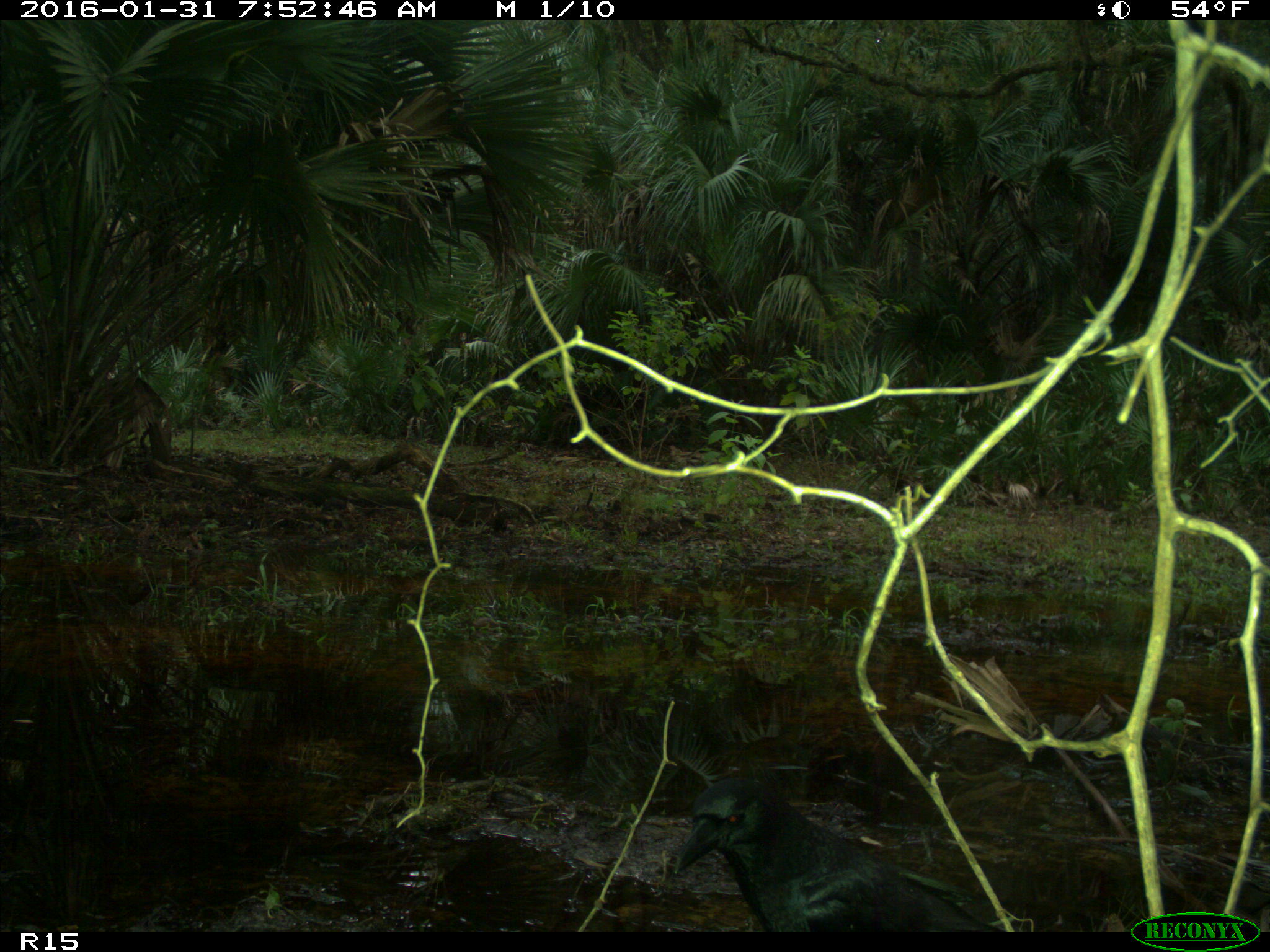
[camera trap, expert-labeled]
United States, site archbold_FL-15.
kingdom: Animalia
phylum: Chordata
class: Aves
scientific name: Aves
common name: birds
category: unidentified bird